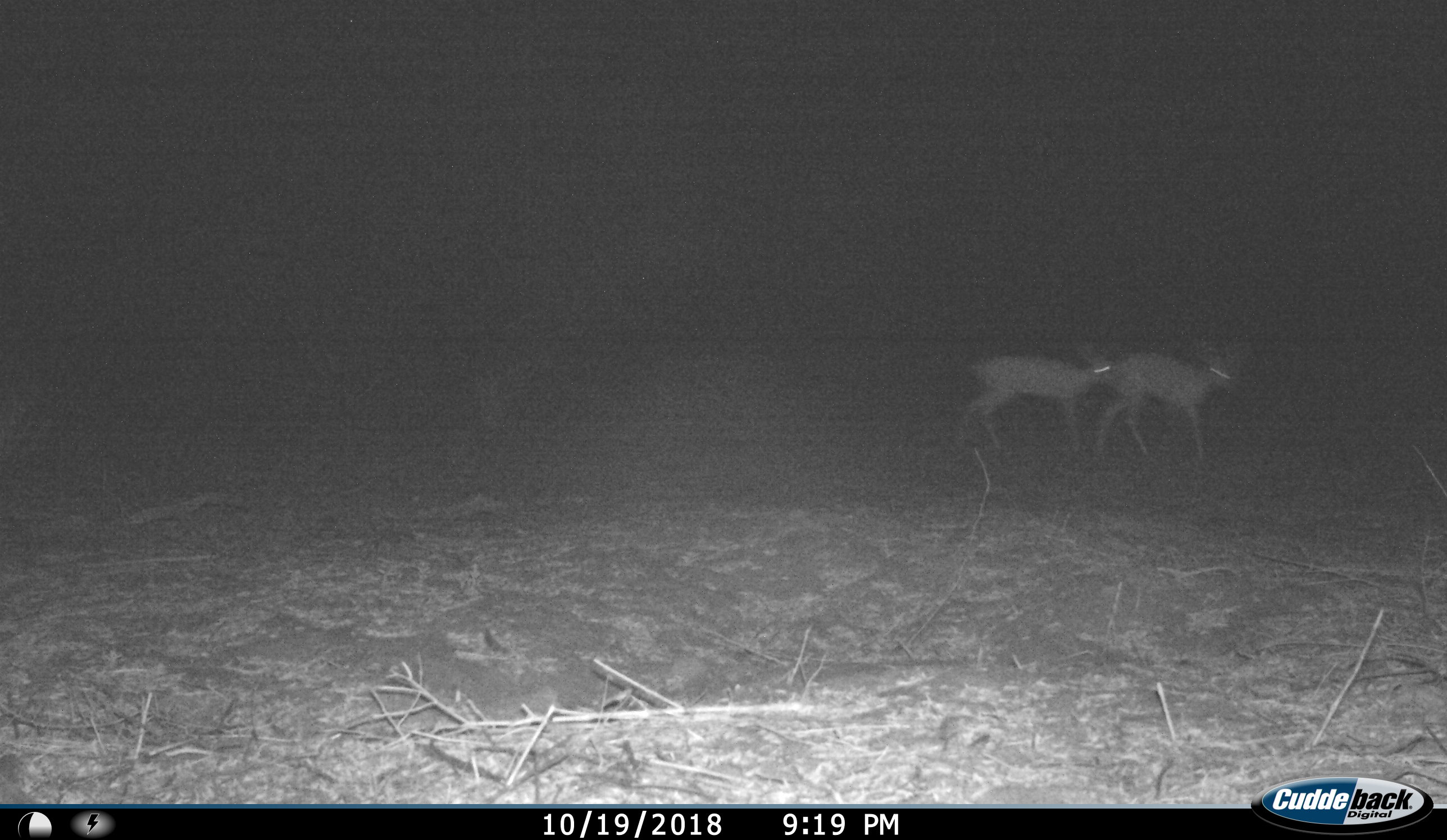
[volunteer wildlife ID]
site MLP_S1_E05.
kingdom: Animalia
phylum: Chordata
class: Mammalia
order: Artiodactyla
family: Bovidae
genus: Raphicerus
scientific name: Raphicerus campestris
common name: steenbok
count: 2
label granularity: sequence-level